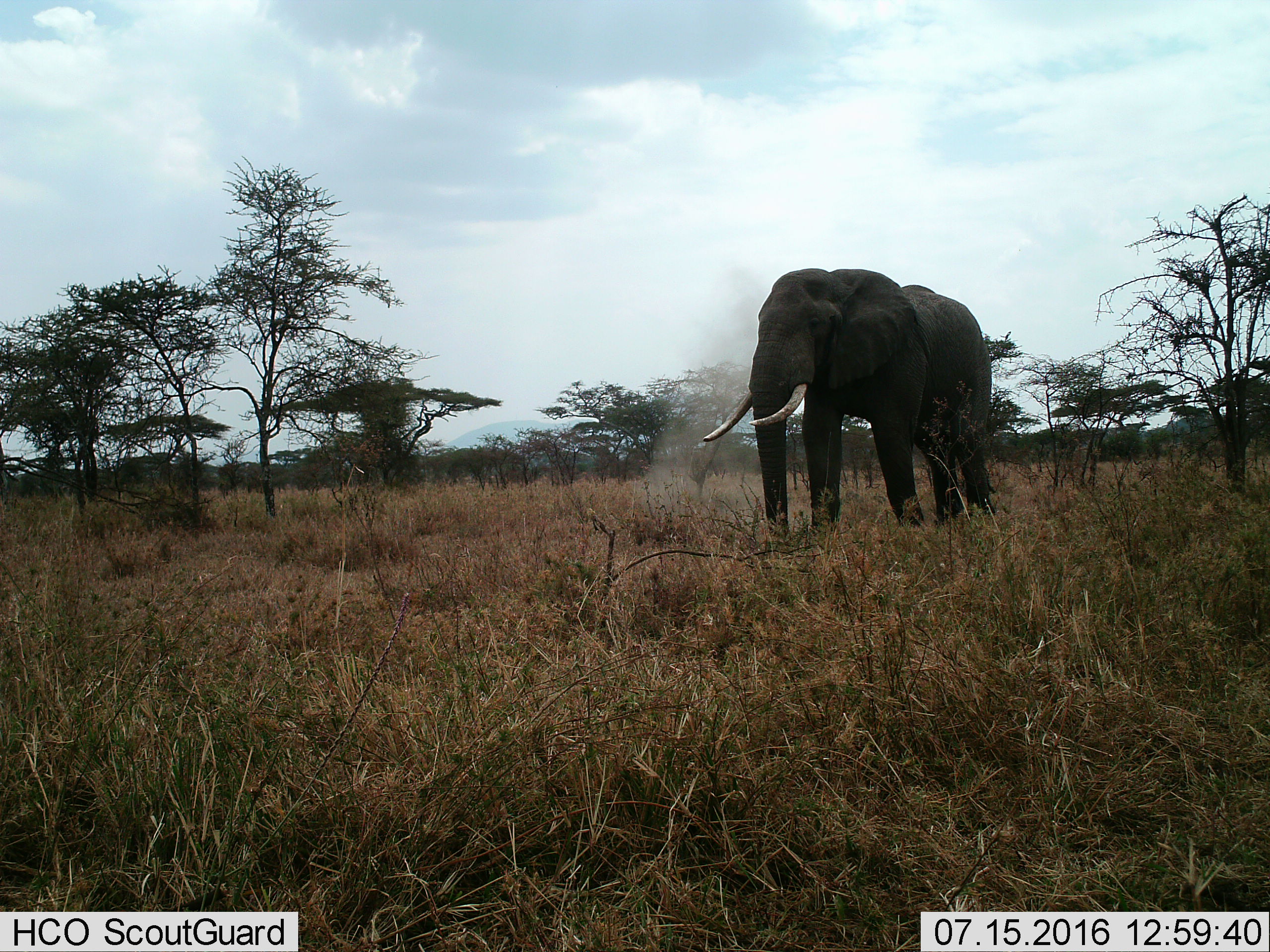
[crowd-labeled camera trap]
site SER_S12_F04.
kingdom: Animalia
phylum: Chordata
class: Mammalia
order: Proboscidea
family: Elephantidae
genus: Loxodonta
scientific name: Loxodonta africana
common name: african bush elephant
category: elephant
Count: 1.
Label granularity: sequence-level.